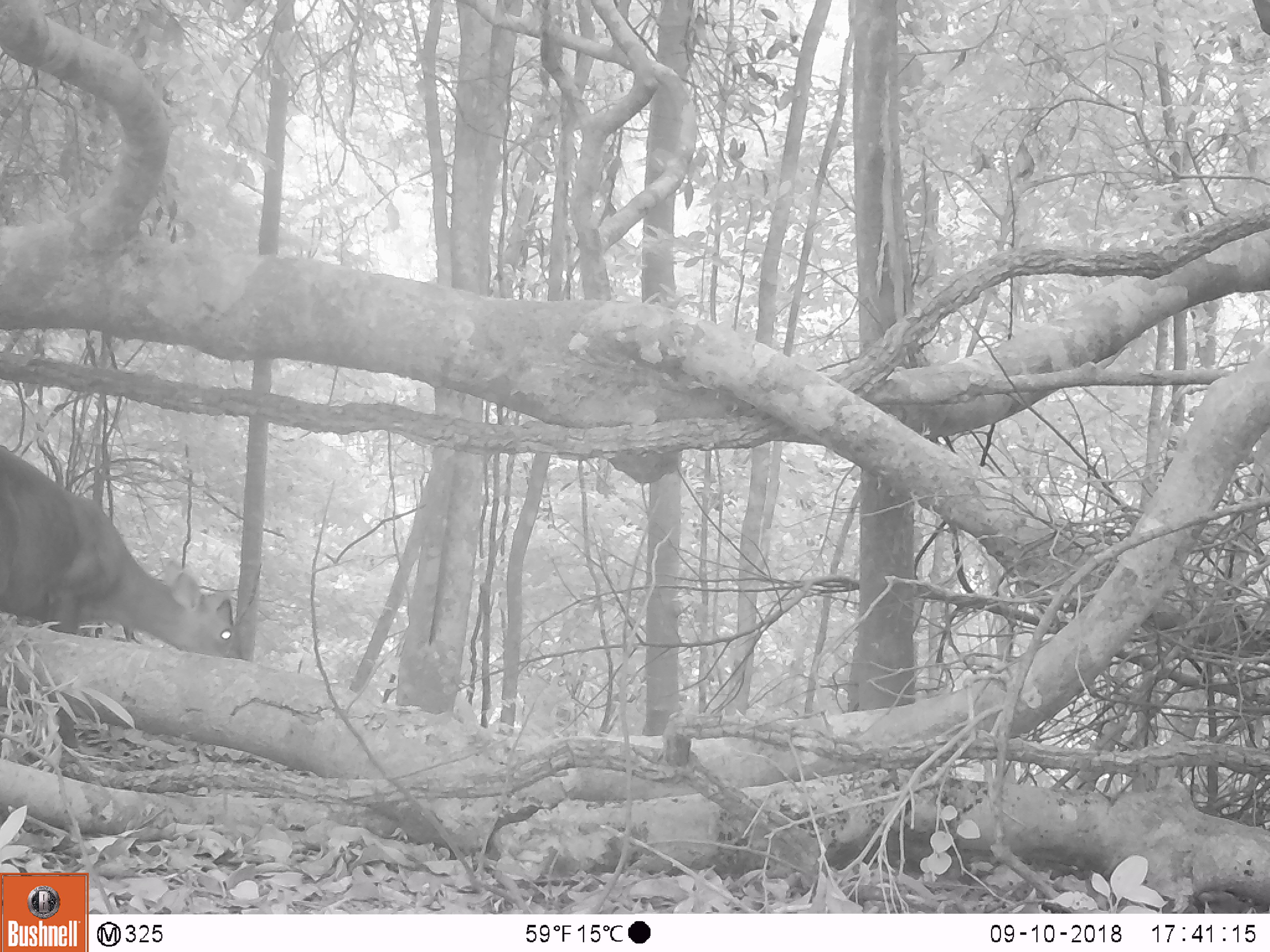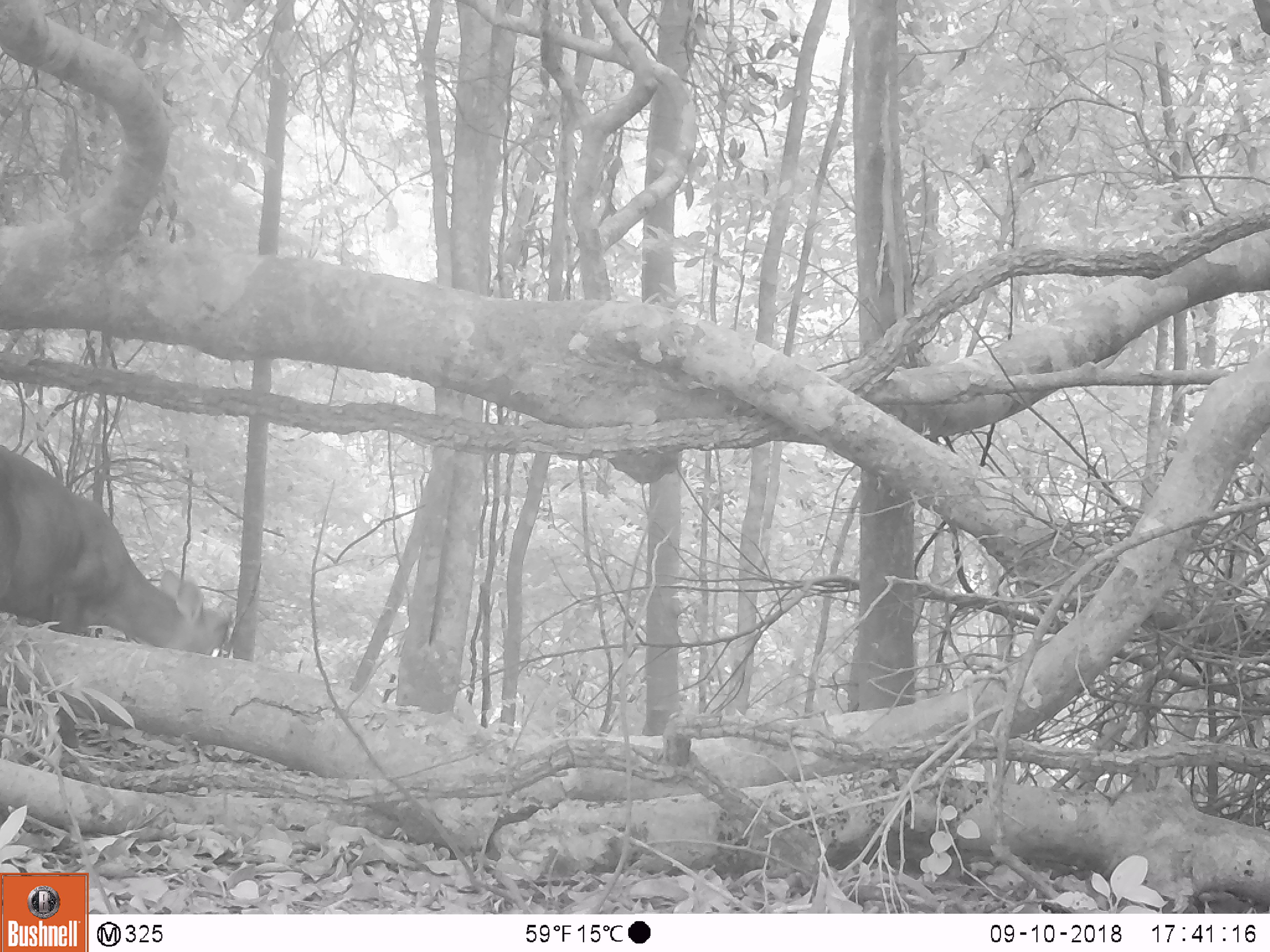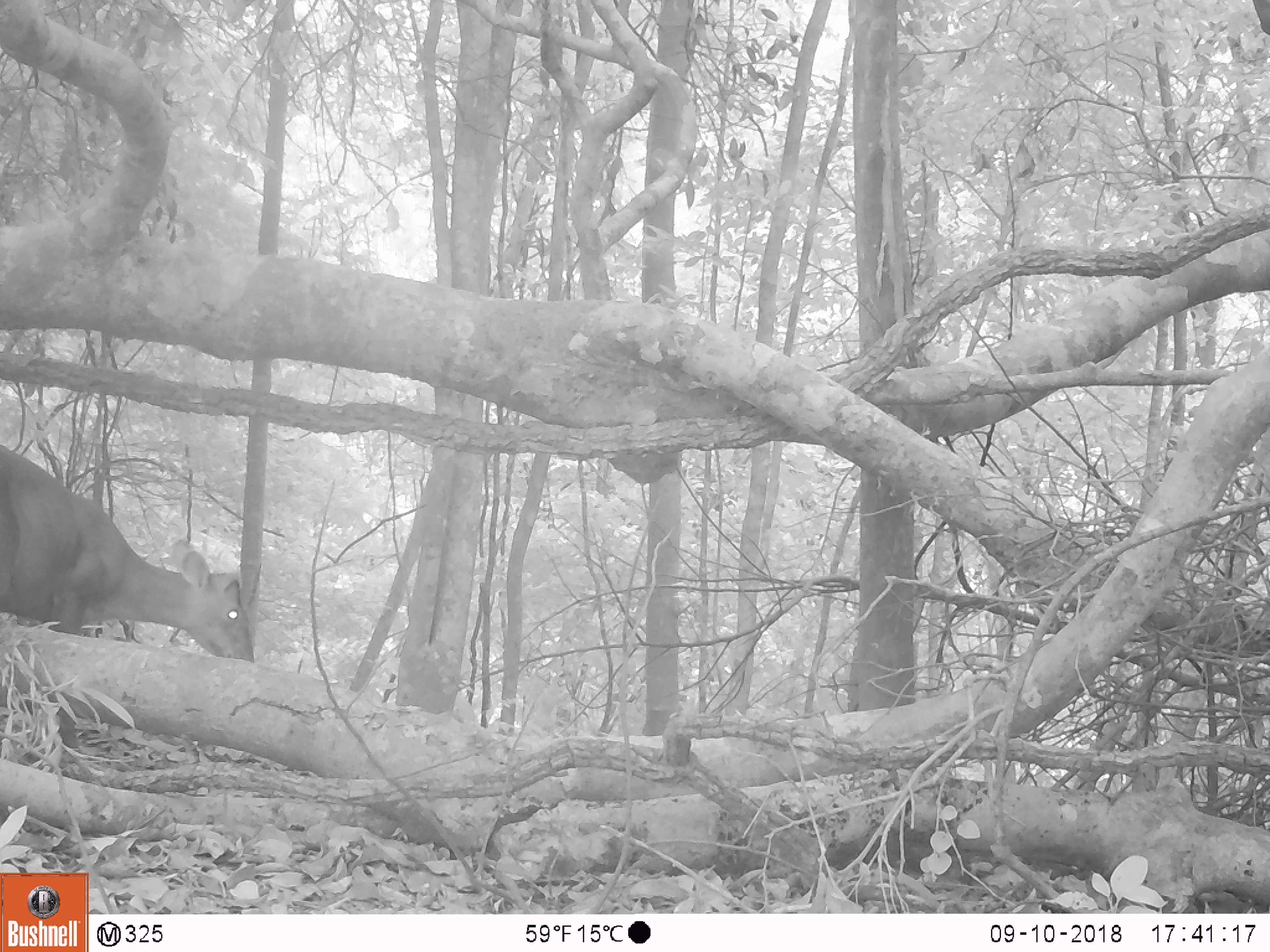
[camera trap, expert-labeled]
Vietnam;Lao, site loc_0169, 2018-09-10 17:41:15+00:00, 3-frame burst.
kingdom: Animalia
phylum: Chordata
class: Mammalia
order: Artiodactyla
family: Cervidae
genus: Muntiacus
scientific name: Muntiacus rooseveltorum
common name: roosevelt's muntjac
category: roosevelts muntjac group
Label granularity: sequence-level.